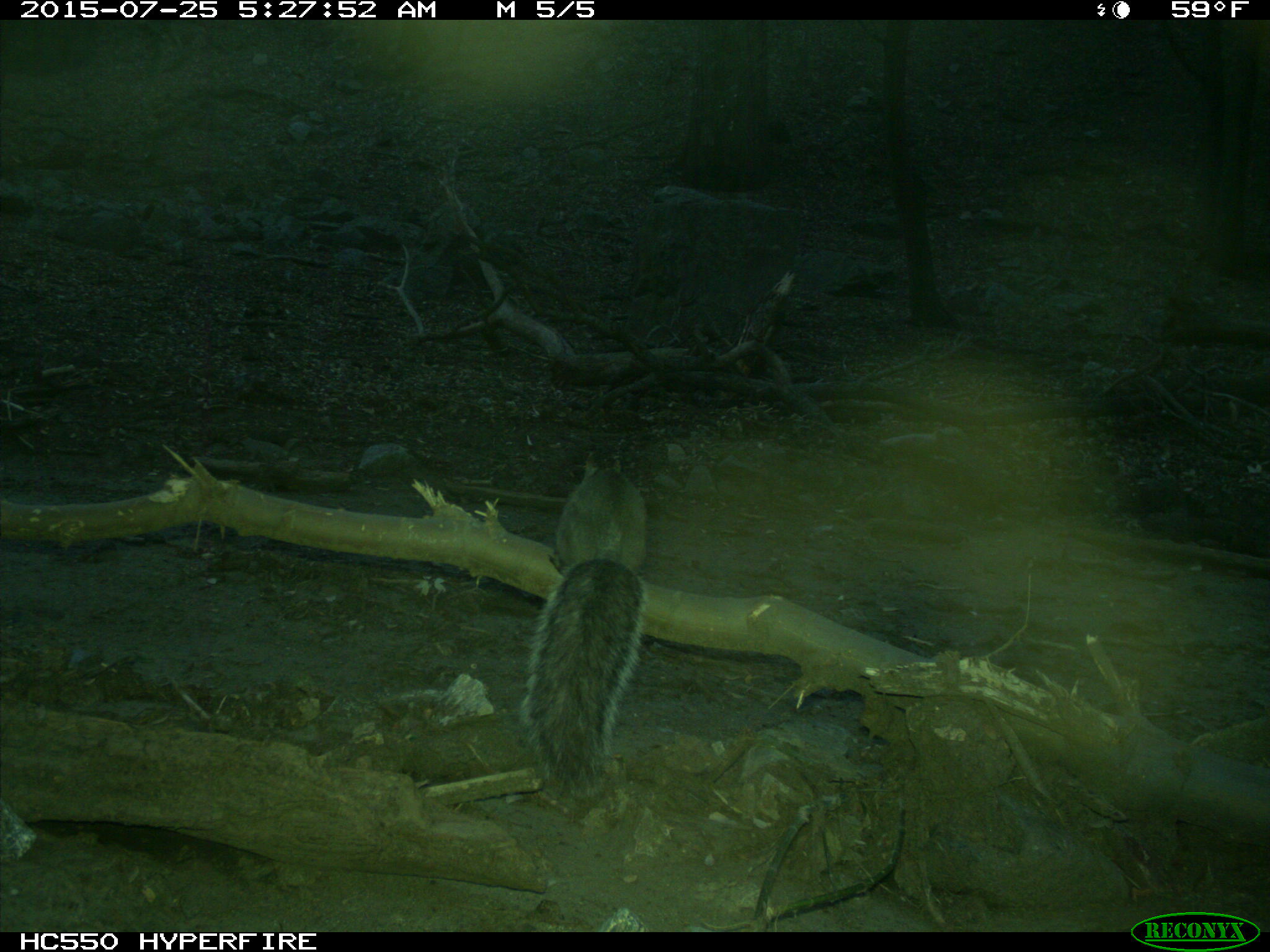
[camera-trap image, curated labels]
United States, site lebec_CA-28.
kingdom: Animalia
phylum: Chordata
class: Mammalia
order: Rodentia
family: Sciuridae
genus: Sciurus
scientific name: Sciurus carolinensis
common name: eastern gray squirrel